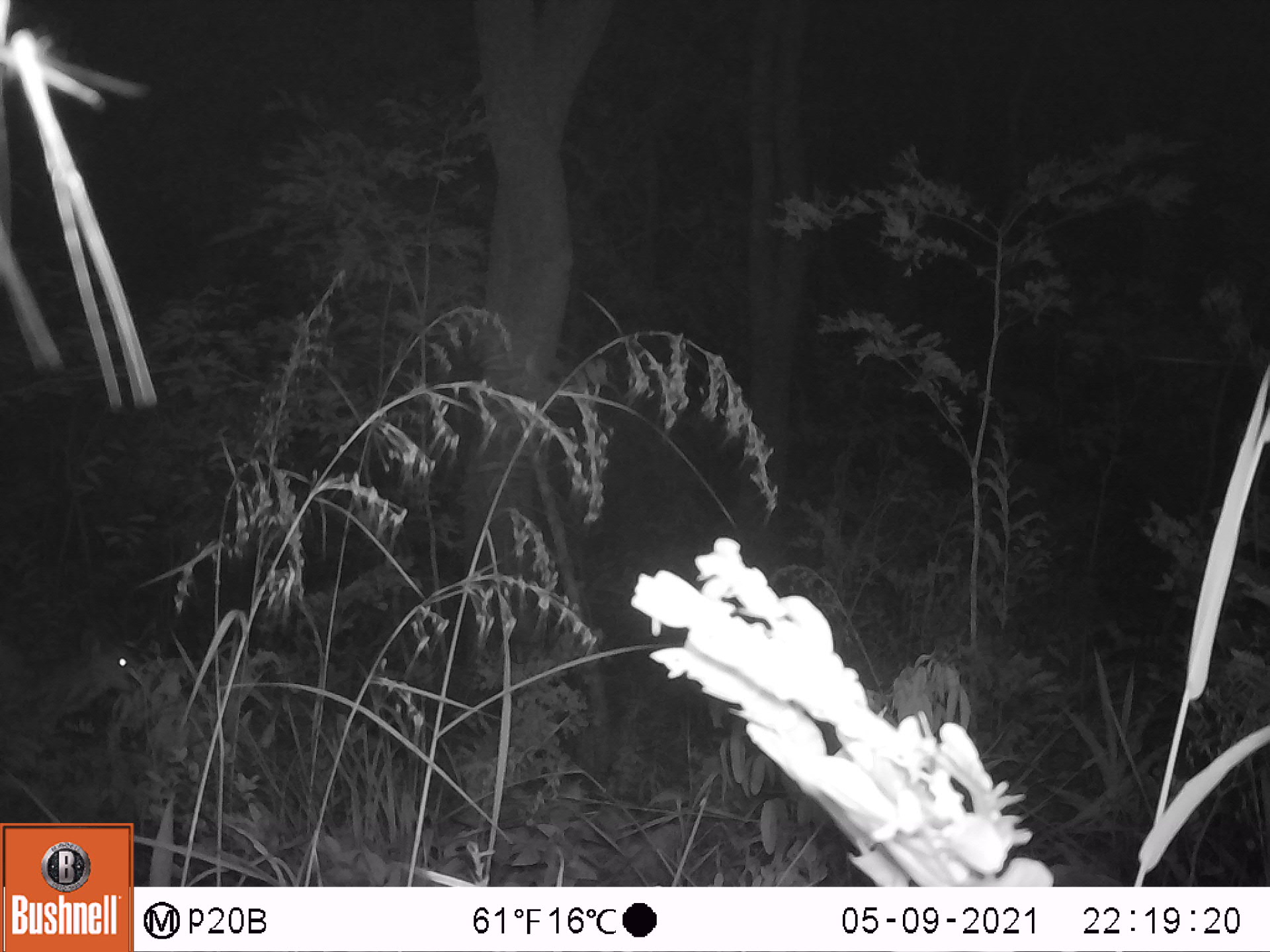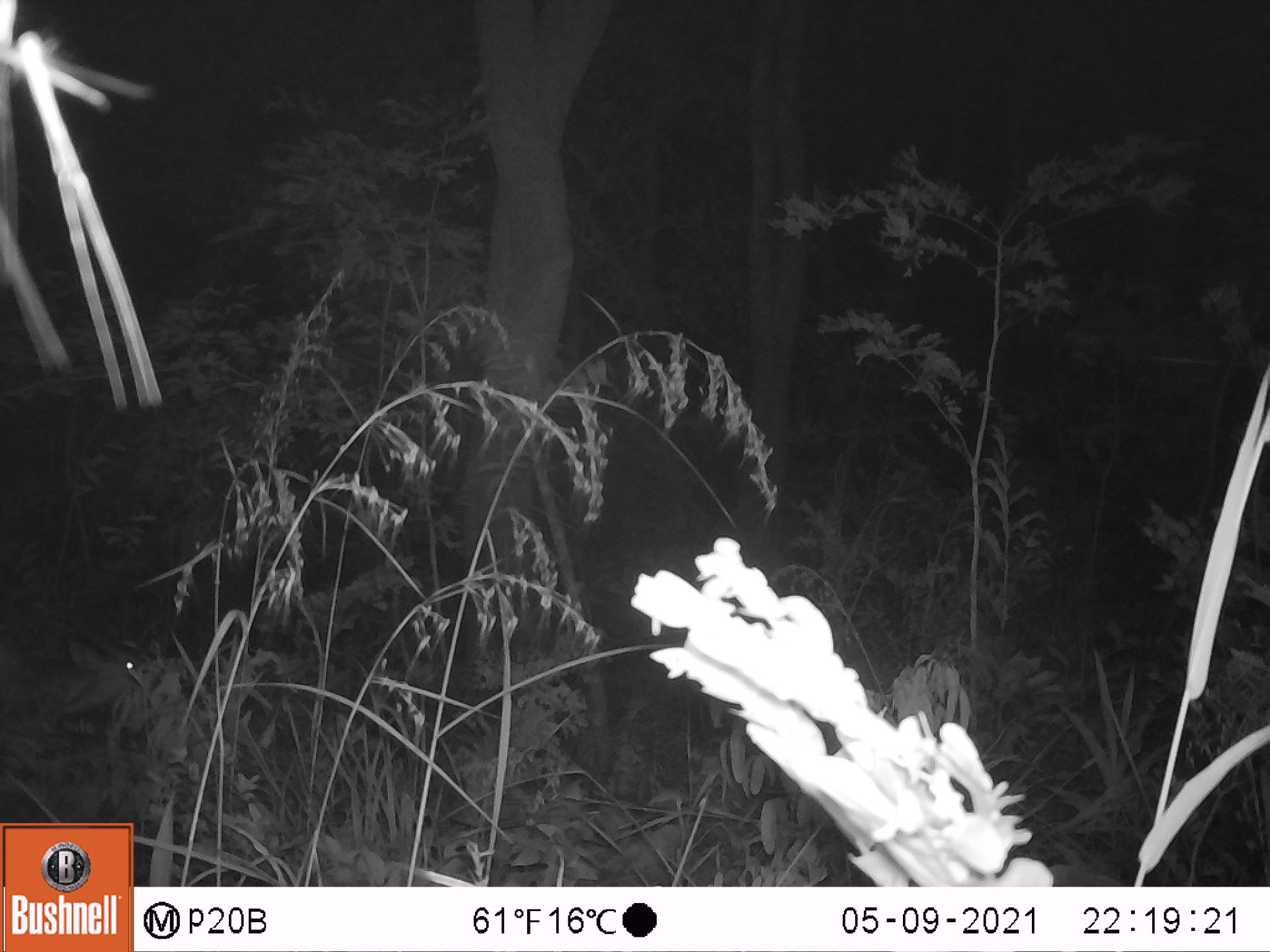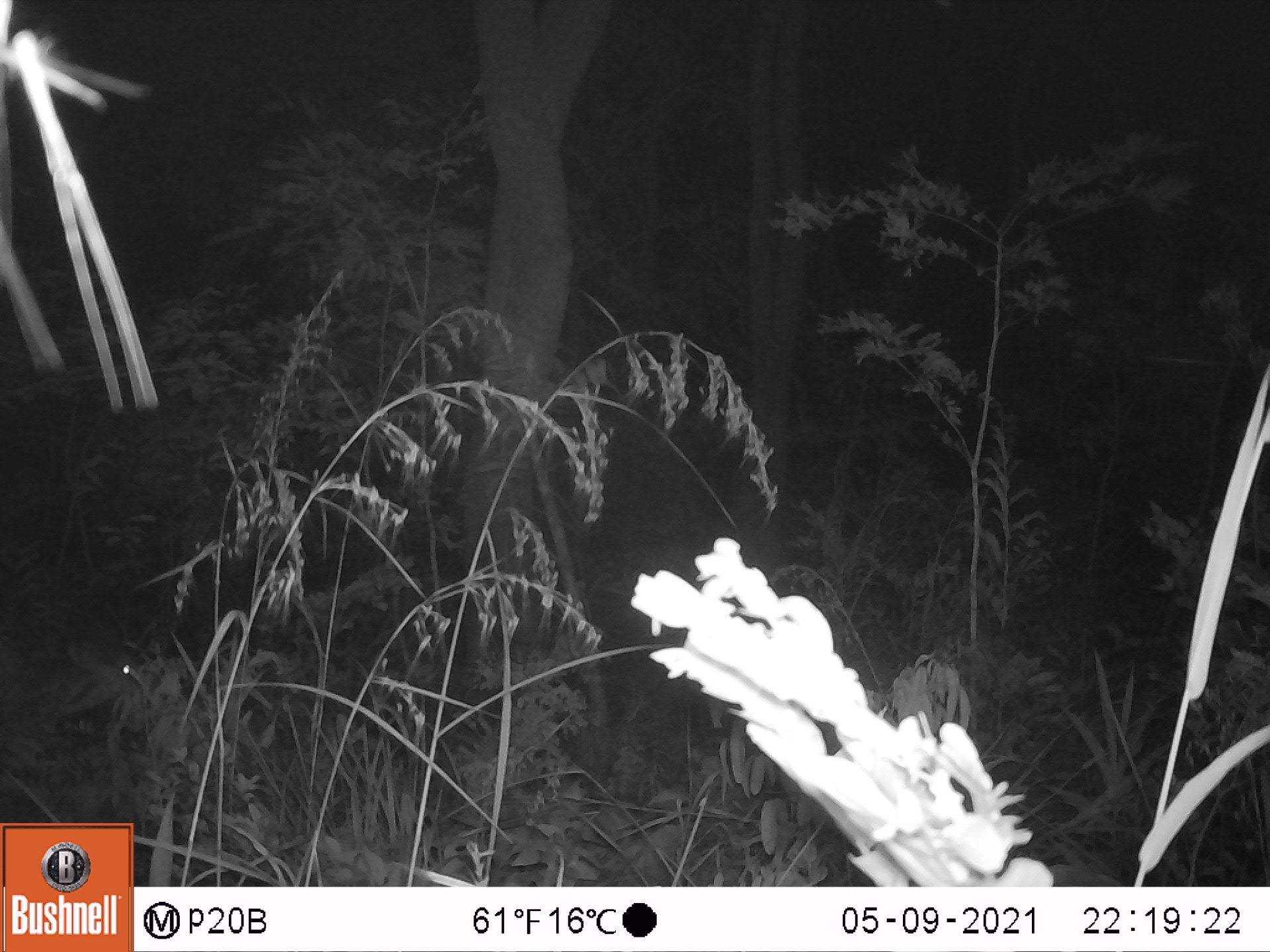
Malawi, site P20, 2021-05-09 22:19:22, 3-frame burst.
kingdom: Animalia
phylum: Chordata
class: Mammalia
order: Artiodactyla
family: Bovidae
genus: Tragelaphus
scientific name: Tragelaphus sylvaticus sylvaticus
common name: cape bushbuck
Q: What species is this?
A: Cape bushbuck (Tragelaphus sylvaticus sylvaticus).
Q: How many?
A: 1.